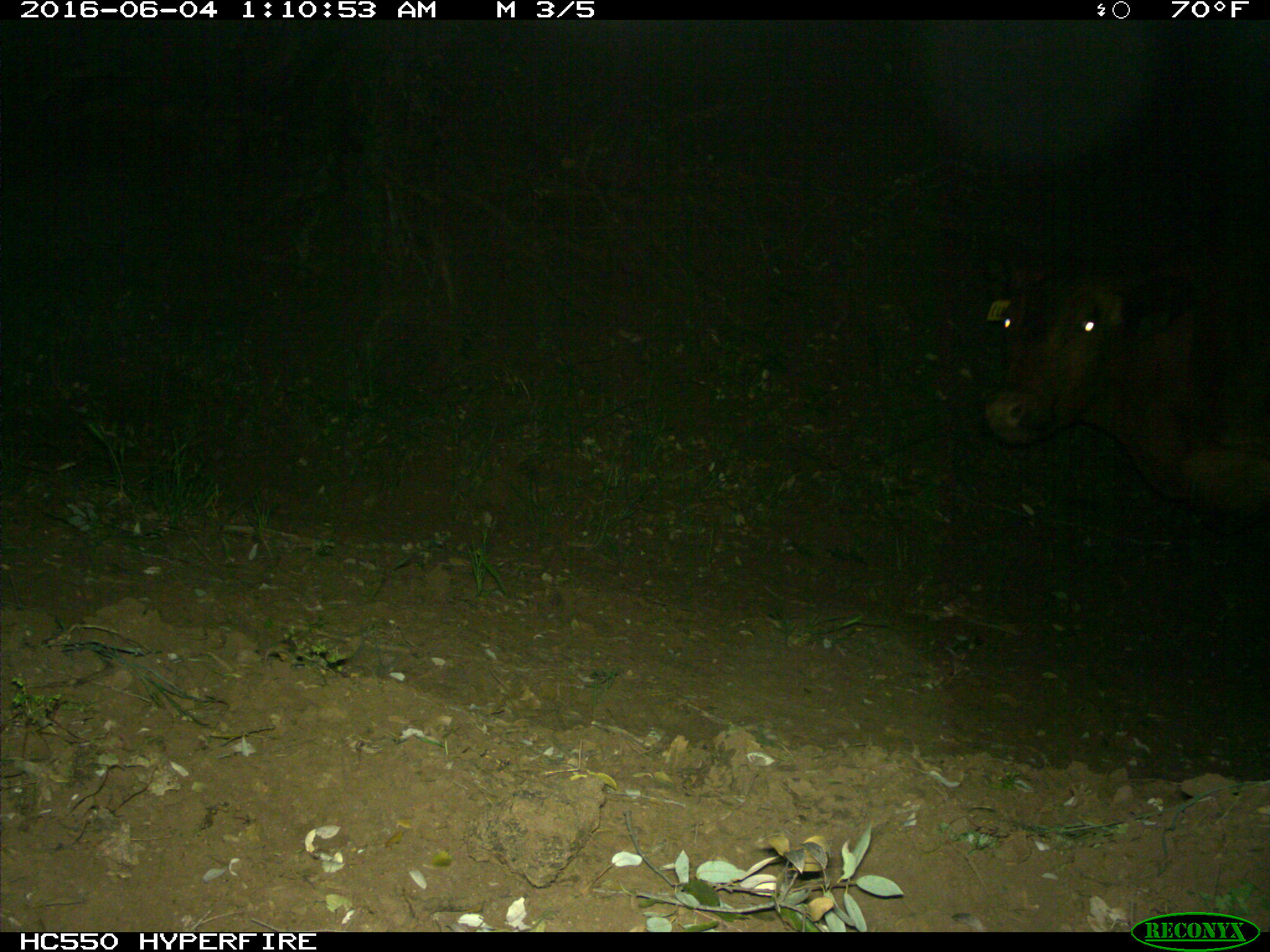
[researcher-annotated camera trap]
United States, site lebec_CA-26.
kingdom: Animalia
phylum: Chordata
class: Mammalia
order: Artiodactyla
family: Bovidae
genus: Bos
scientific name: Bos taurus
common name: domestic cow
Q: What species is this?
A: Bos taurus (domestic cow).